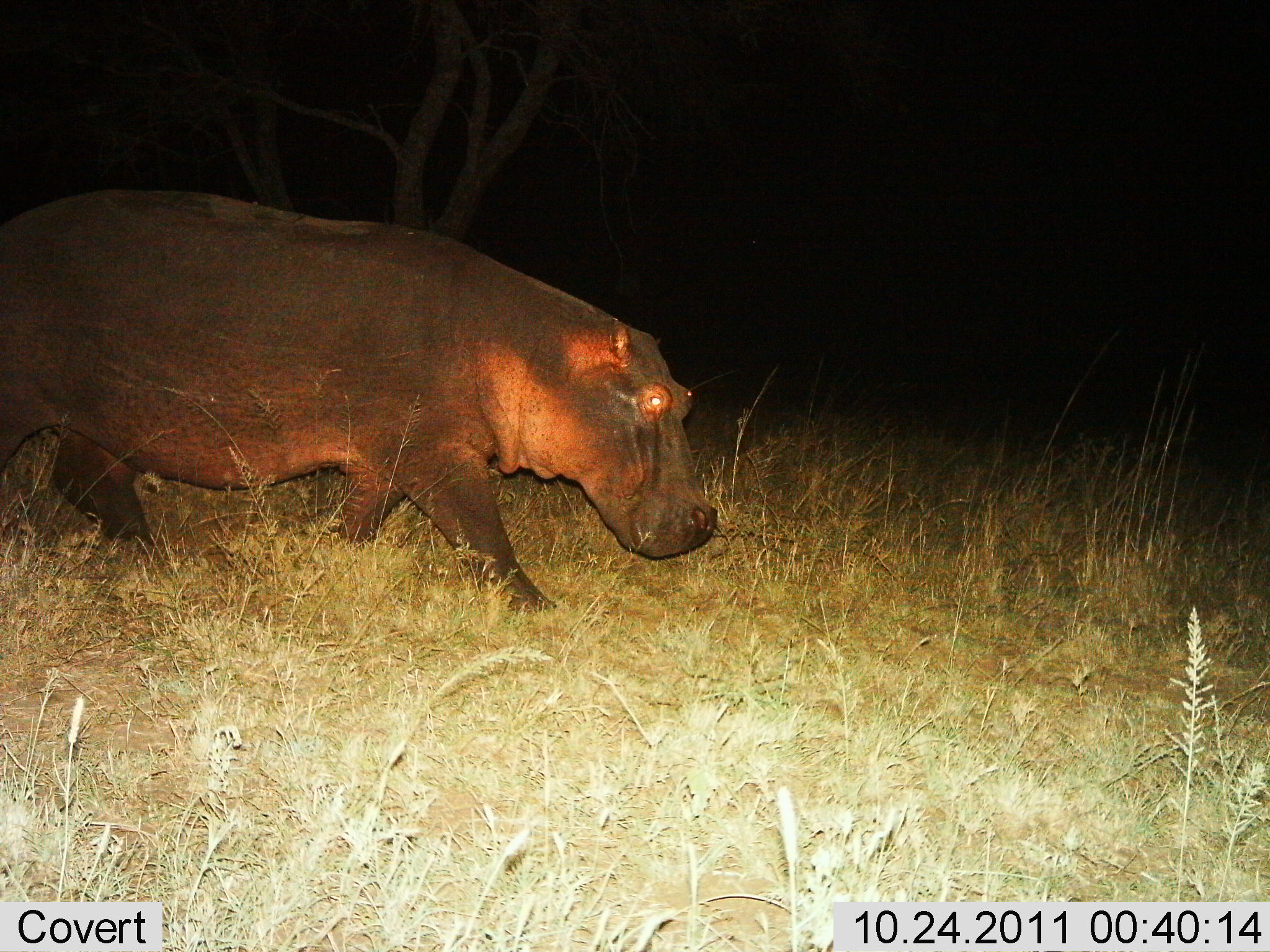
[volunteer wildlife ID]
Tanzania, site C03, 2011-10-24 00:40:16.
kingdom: Animalia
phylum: Chordata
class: Mammalia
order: Artiodactyla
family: Hippopotamidae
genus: Hippopotamus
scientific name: Hippopotamus amphibius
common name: hippopotamus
Hippopotamus (Hippopotamus amphibius), count 1. Behavior (volunteer vote fractions): standing 0%, resting 0%, moving 100%, interacting 0%. Young present (vote fraction): 0%. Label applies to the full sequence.